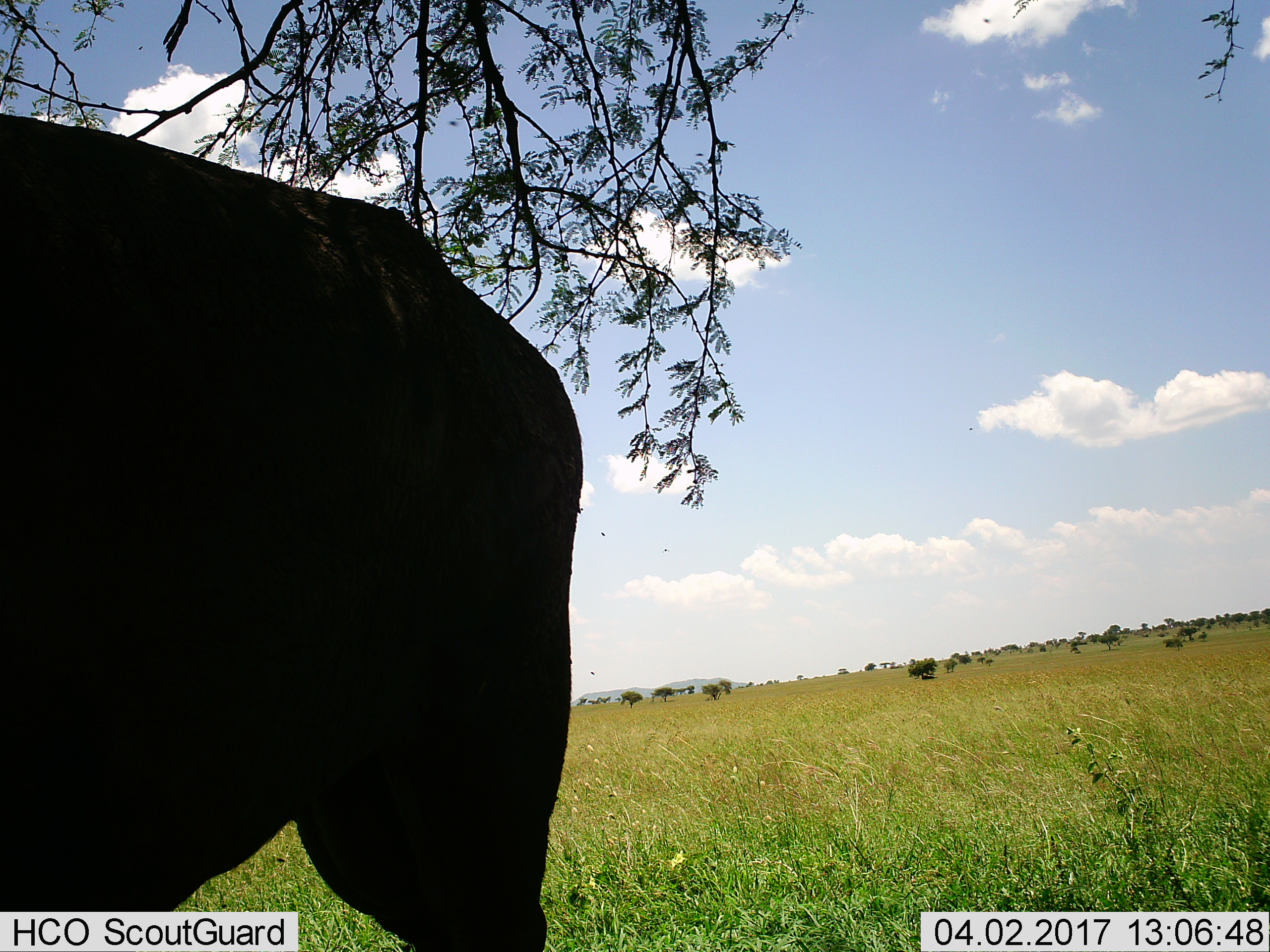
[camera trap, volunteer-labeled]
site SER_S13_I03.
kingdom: Animalia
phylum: Chordata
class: Mammalia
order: Artiodactyla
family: Bovidae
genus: Connochaetes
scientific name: Connochaetes taurinus taurinus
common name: blue wildebeest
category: wildebeestblue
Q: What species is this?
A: Wildebeestblue (blue wildebeest) (Connochaetes taurinus taurinus).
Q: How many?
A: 2.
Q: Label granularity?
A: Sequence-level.